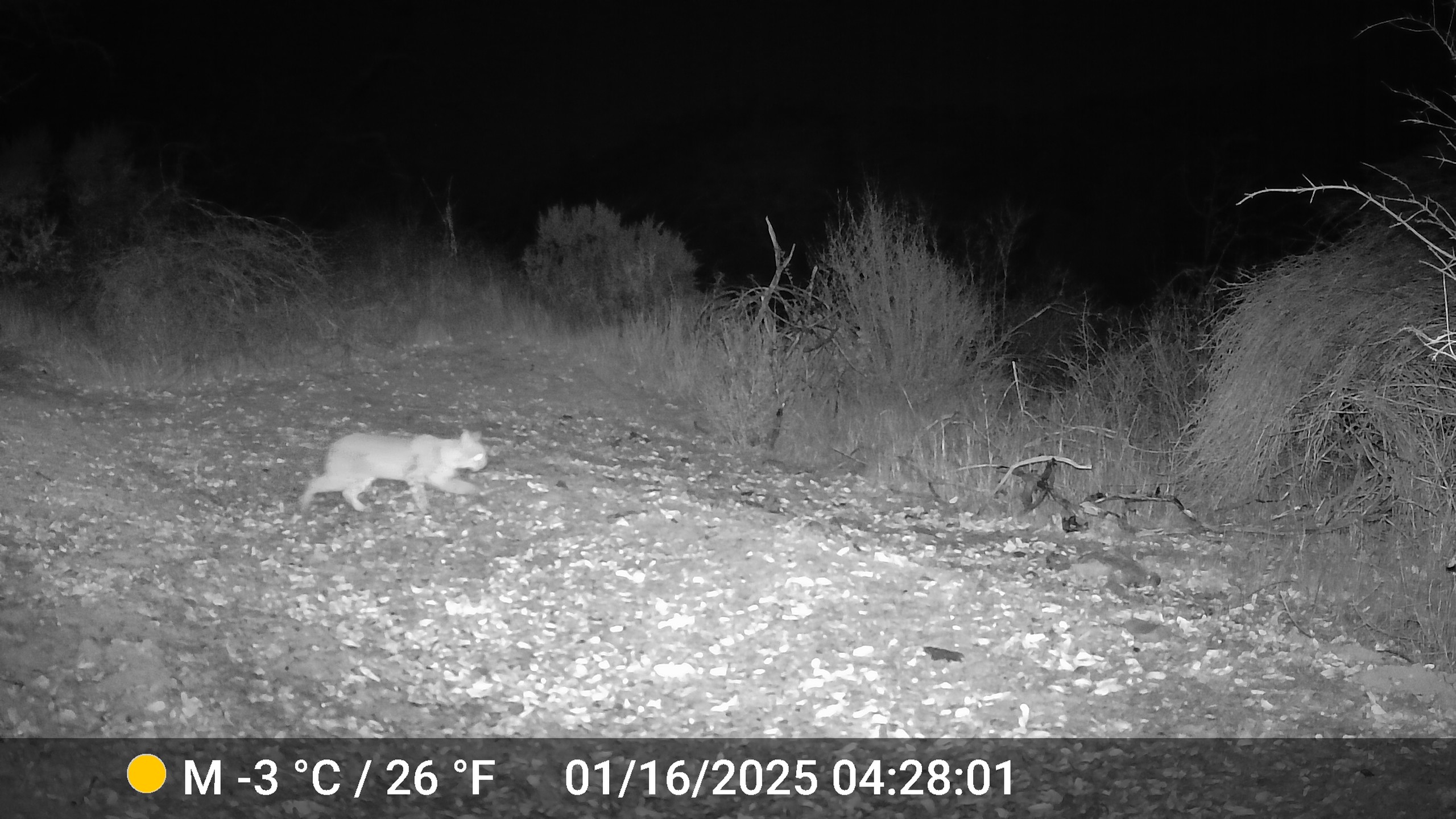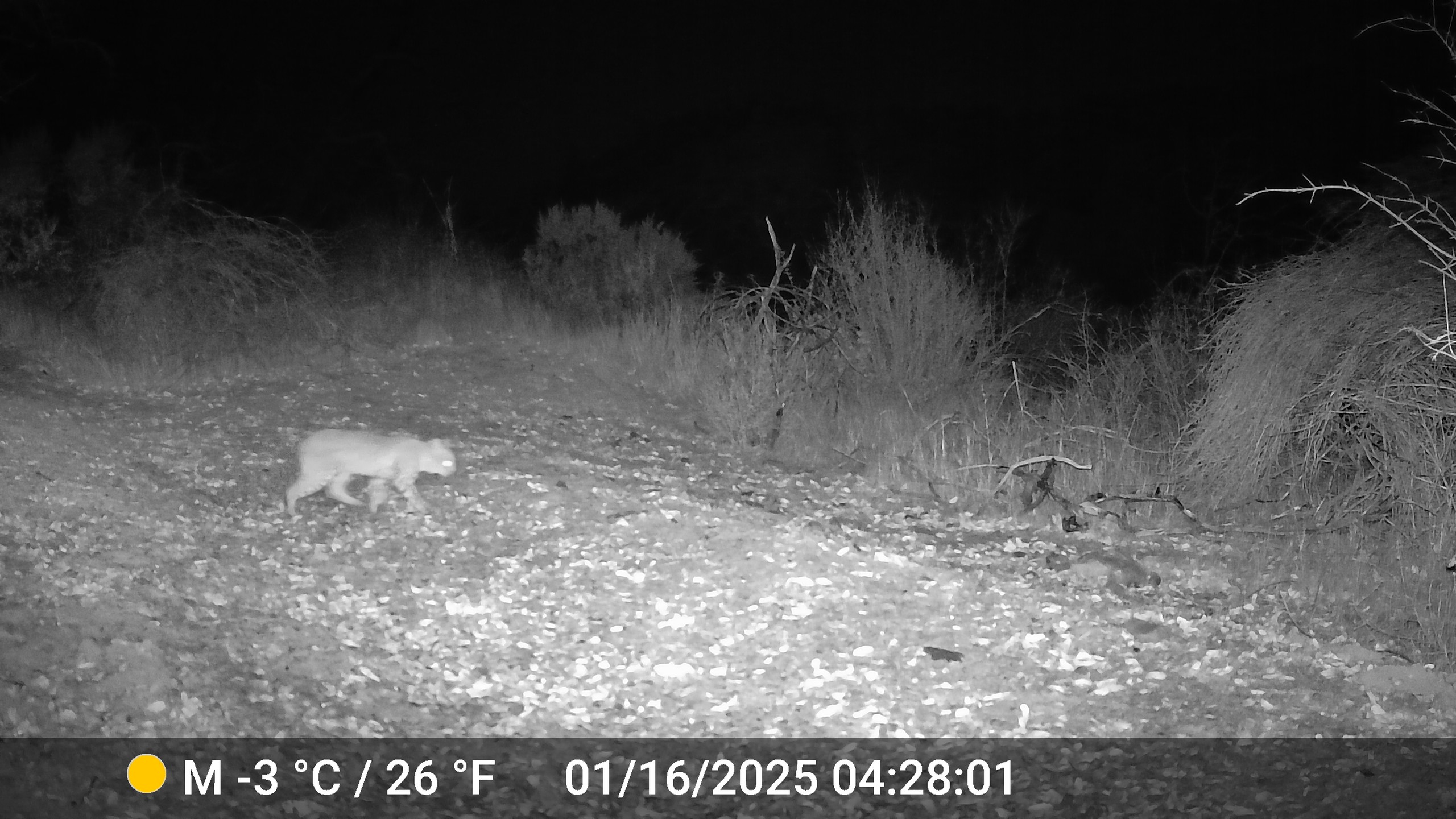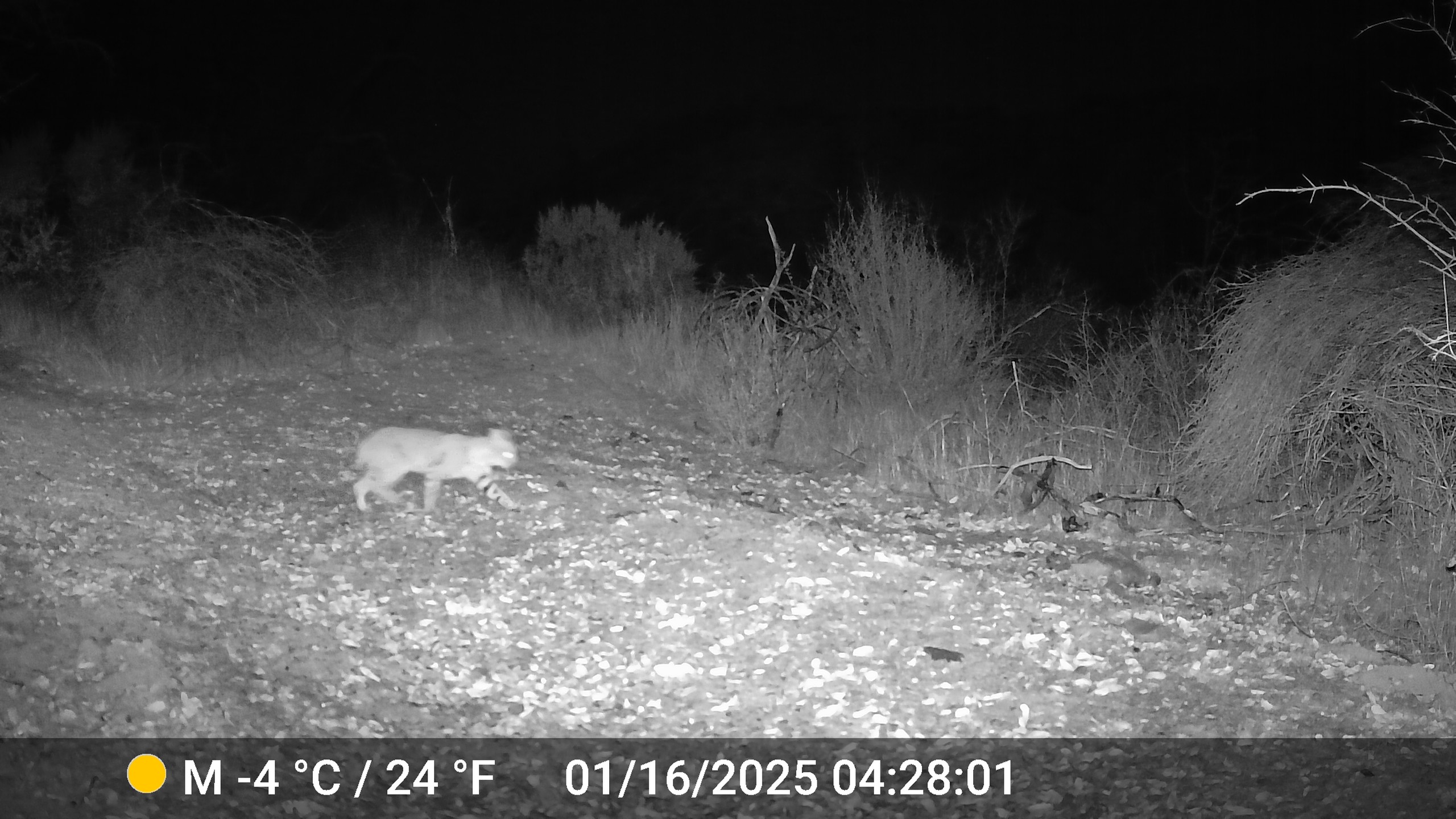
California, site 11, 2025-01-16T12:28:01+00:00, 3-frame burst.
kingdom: Animalia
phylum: Chordata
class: Mammalia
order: Carnivora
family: Felidae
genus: Lynx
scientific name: Lynx rufus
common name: bobcat